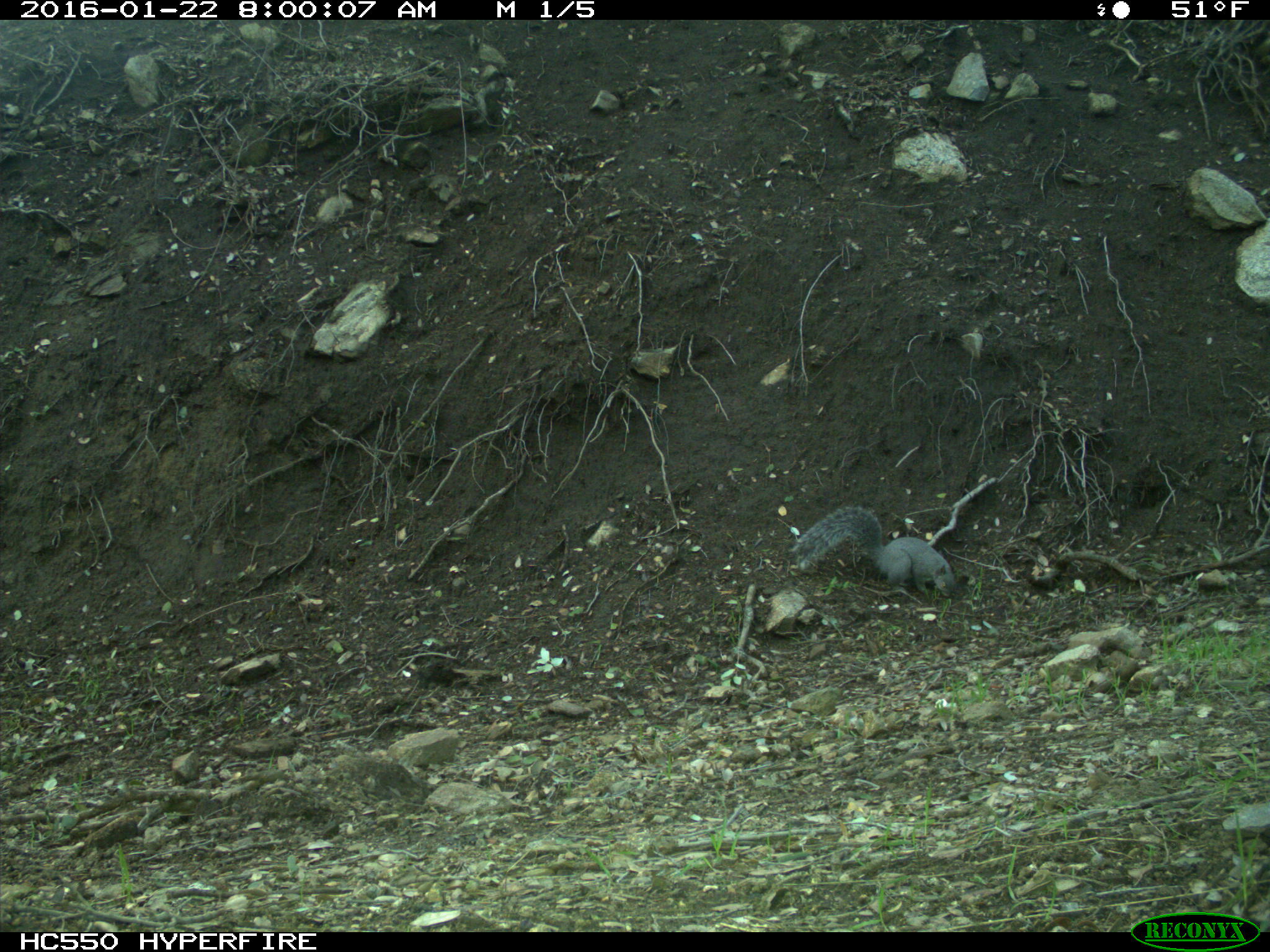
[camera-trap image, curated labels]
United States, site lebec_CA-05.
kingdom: Animalia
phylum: Chordata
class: Mammalia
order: Rodentia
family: Sciuridae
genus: Sciurus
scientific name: Sciurus carolinensis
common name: eastern gray squirrel